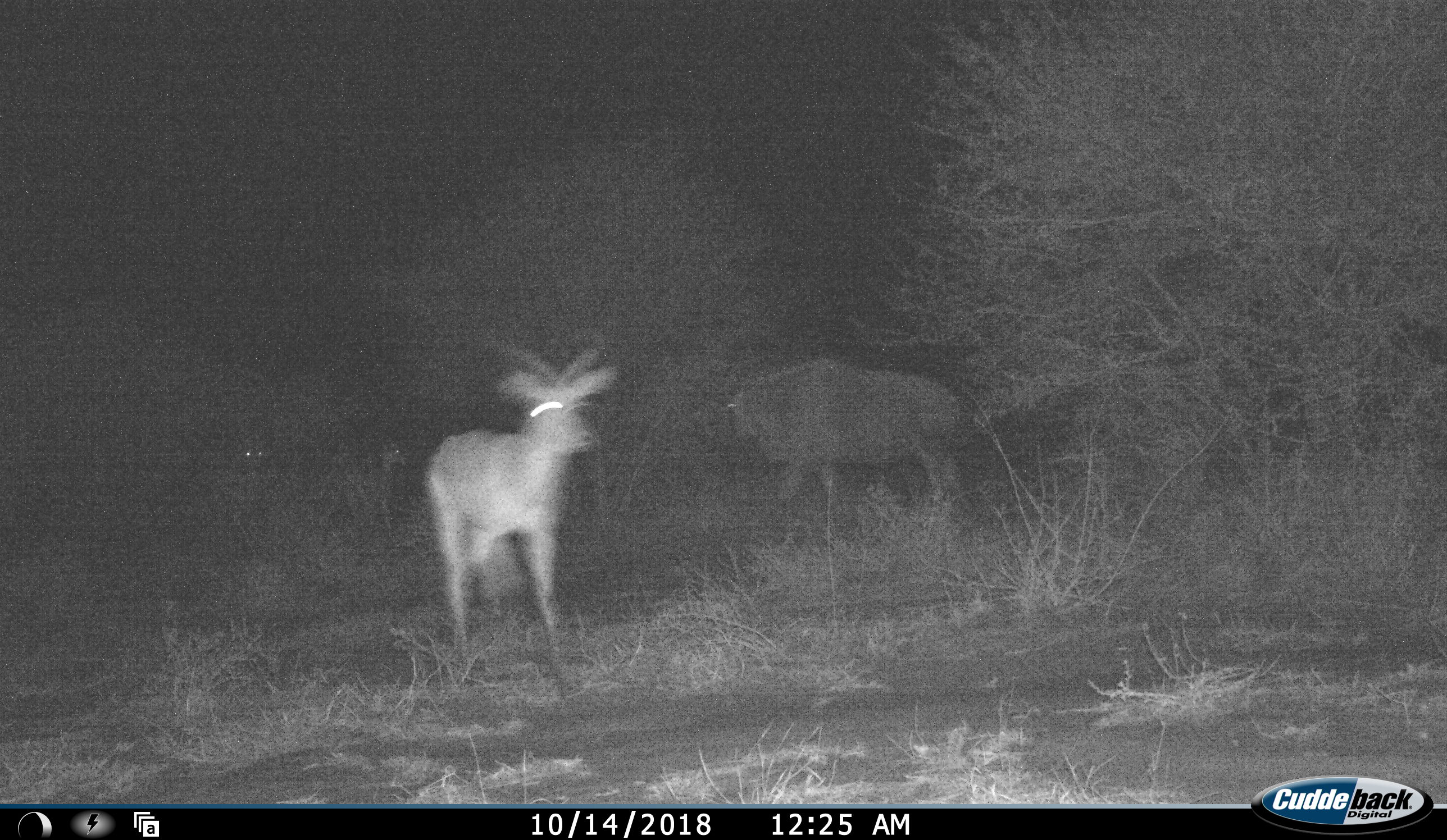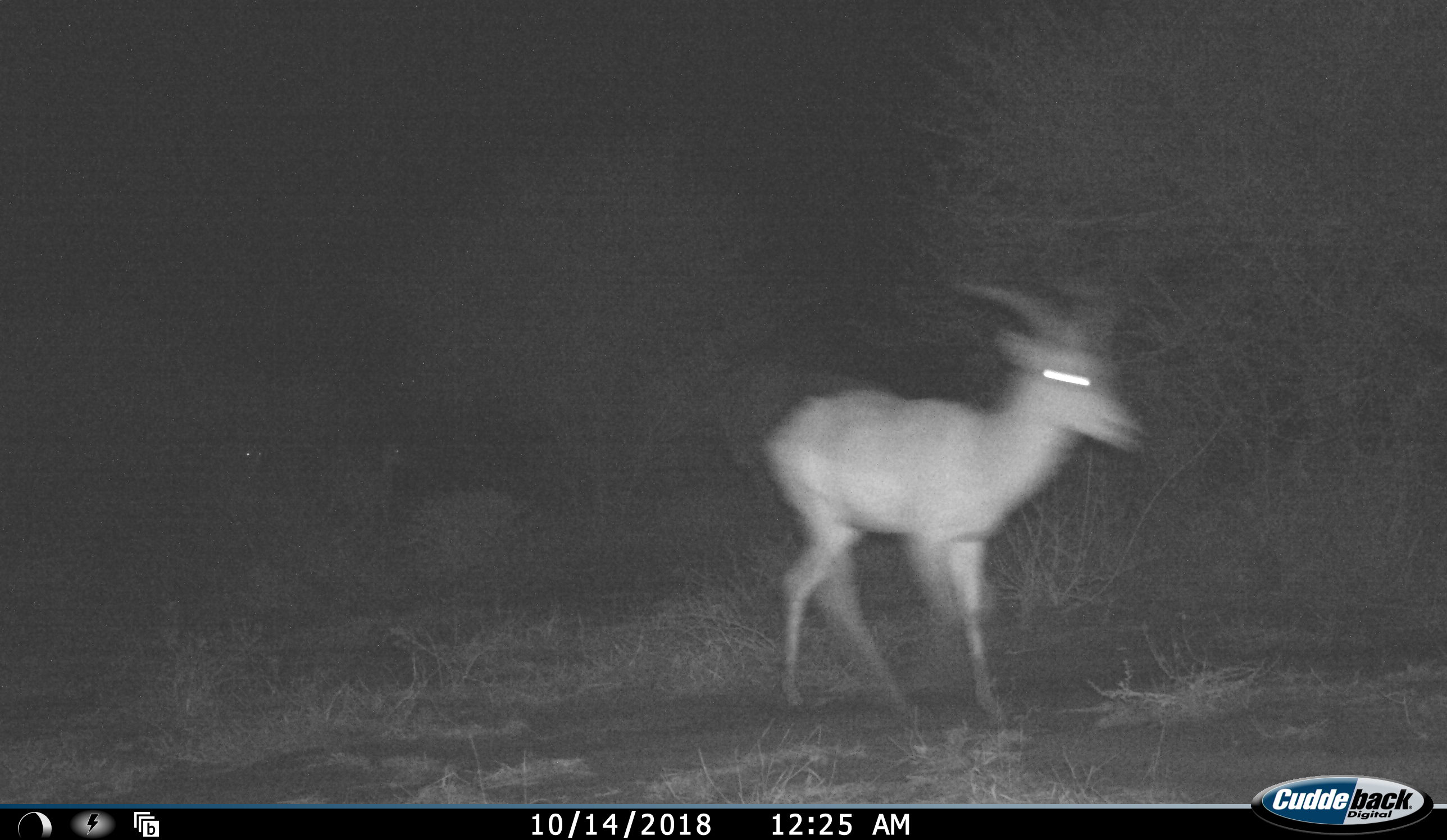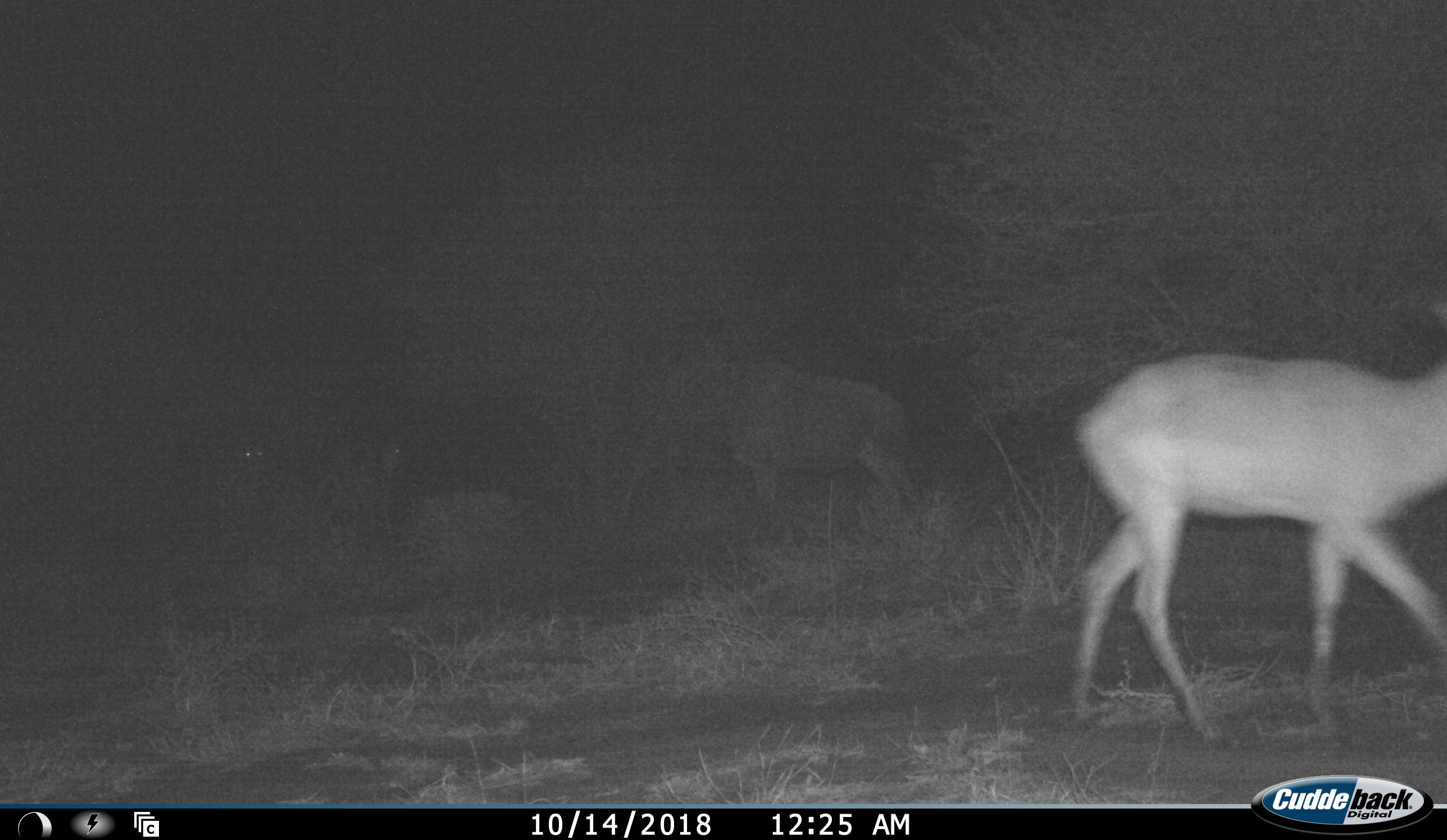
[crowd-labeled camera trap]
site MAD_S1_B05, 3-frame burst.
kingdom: Animalia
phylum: Chordata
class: Mammalia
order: Artiodactyla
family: Bovidae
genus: Syncerus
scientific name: Syncerus caffer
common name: african buffalo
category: buffalo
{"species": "buffalo (african buffalo) (Syncerus caffer)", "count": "1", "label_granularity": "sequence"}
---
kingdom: Animalia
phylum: Chordata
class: Mammalia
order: Artiodactyla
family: Bovidae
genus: Aepyceros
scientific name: Aepyceros melampus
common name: impala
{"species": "impala (Aepyceros melampus)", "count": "3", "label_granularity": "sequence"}